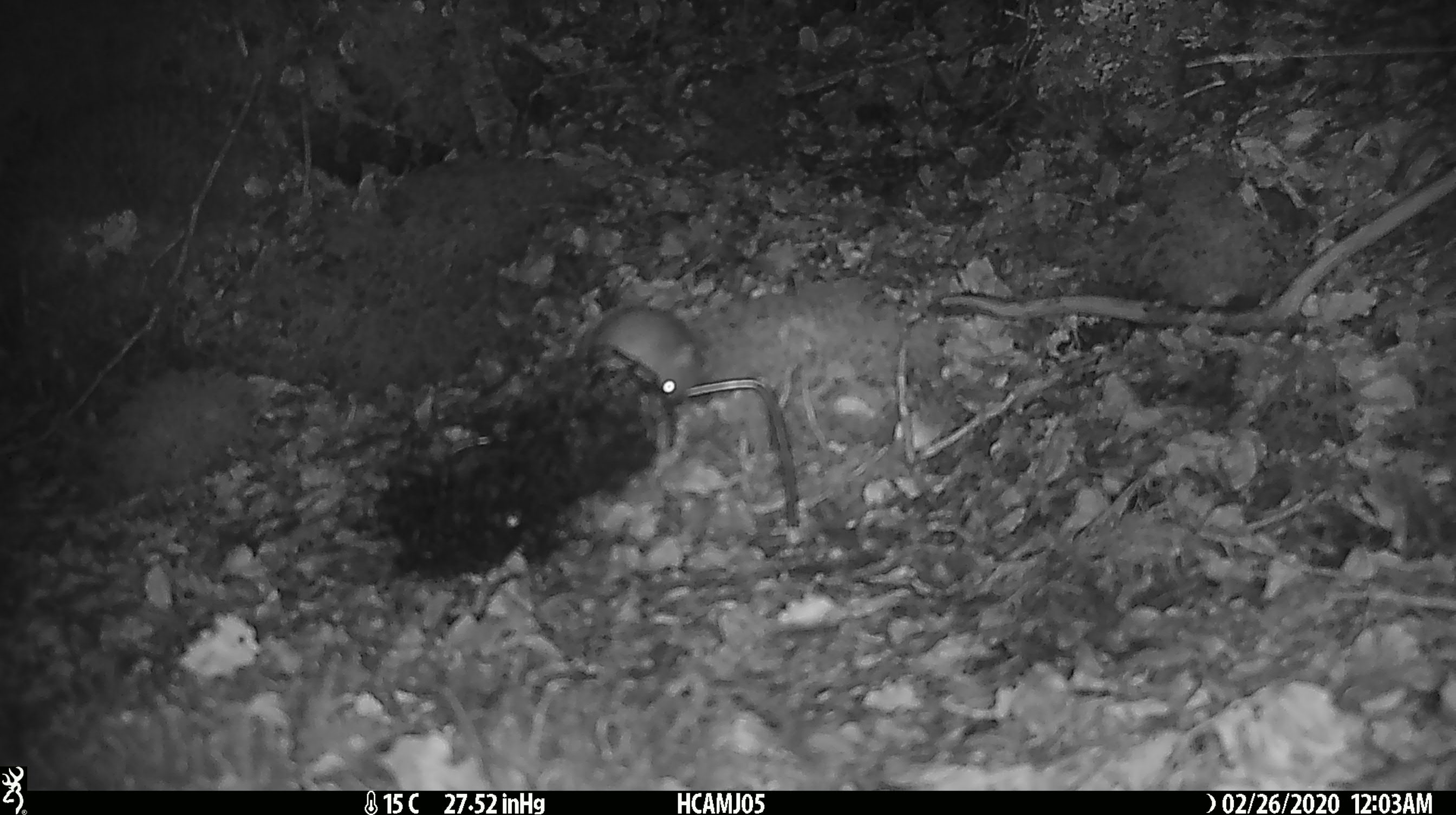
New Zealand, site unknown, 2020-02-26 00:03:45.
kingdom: Animalia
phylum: Chordata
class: Mammalia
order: Rodentia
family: Muridae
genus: Mus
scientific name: Mus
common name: mouse